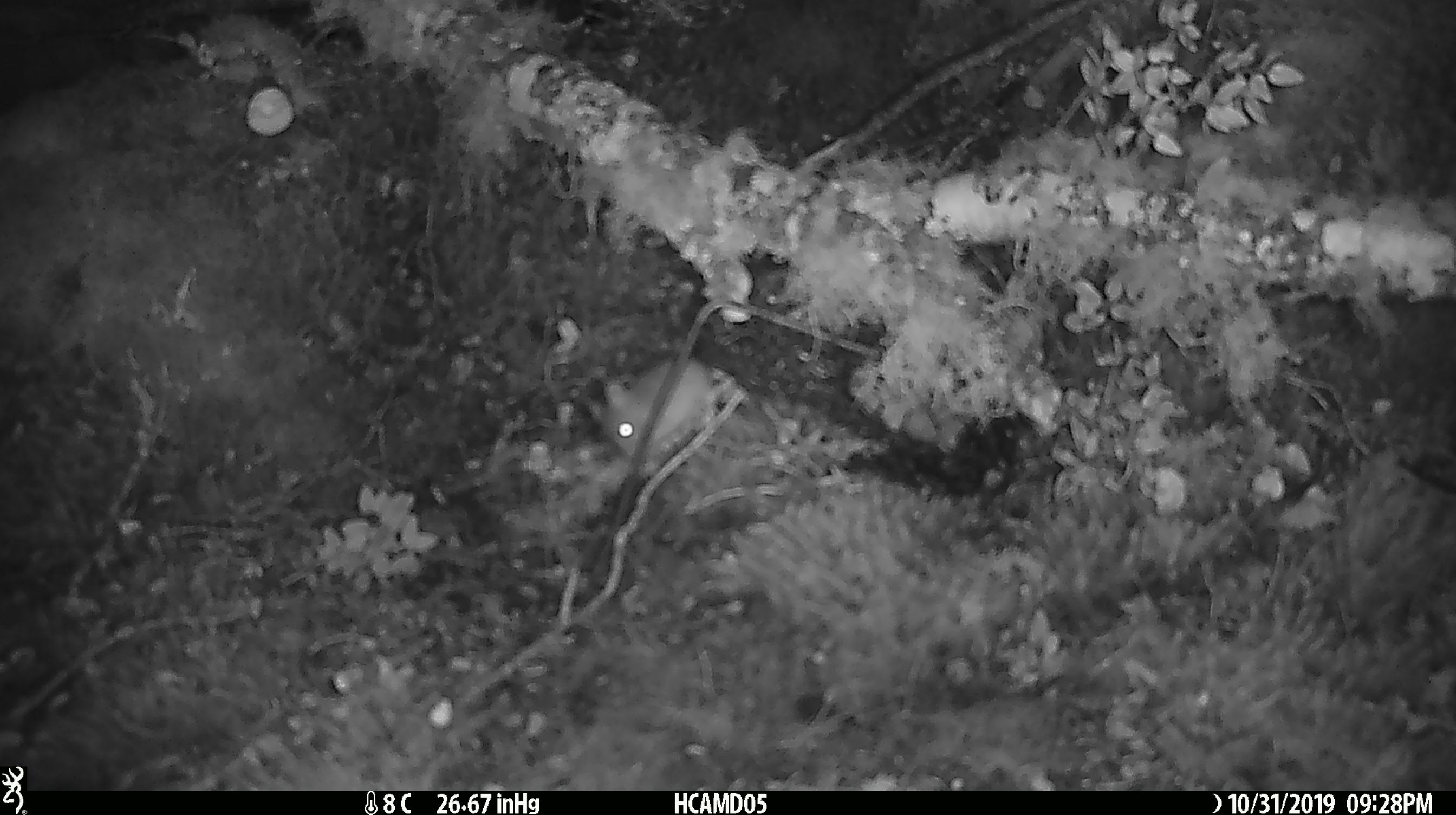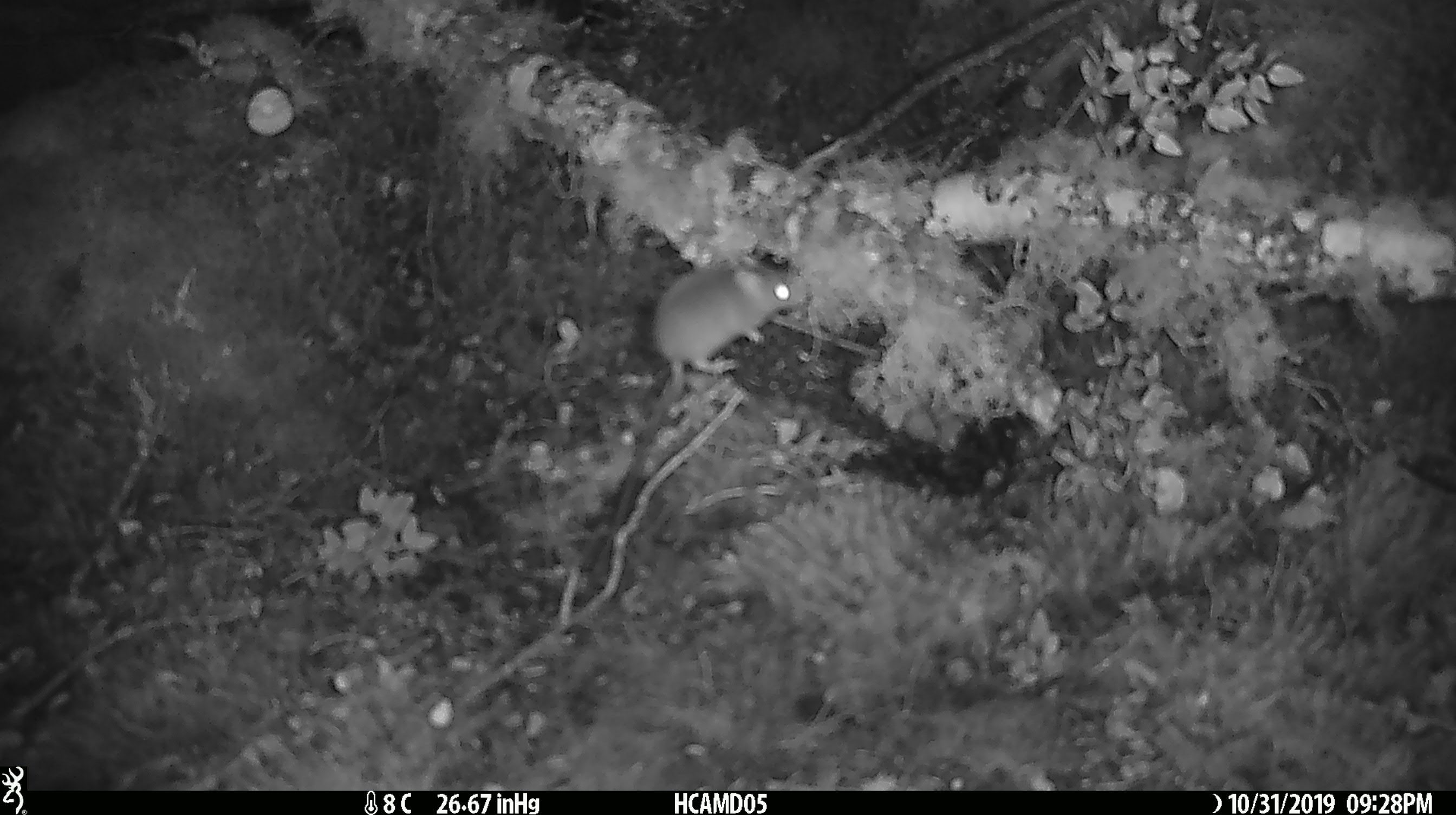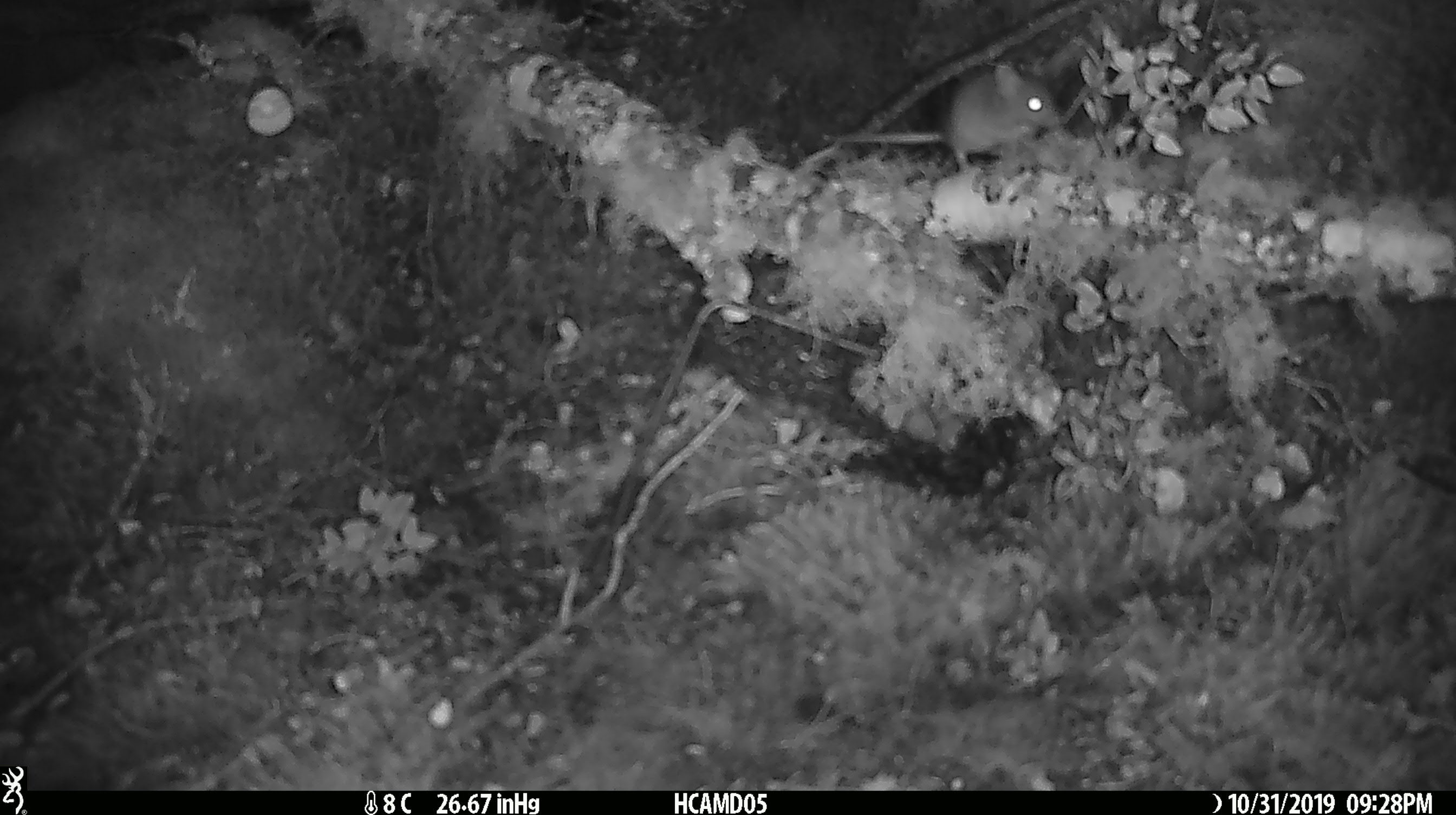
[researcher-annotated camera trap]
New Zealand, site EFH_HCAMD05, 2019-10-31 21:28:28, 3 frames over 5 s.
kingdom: Animalia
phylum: Chordata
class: Mammalia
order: Rodentia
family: Muridae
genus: Mus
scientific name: Mus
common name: mouse